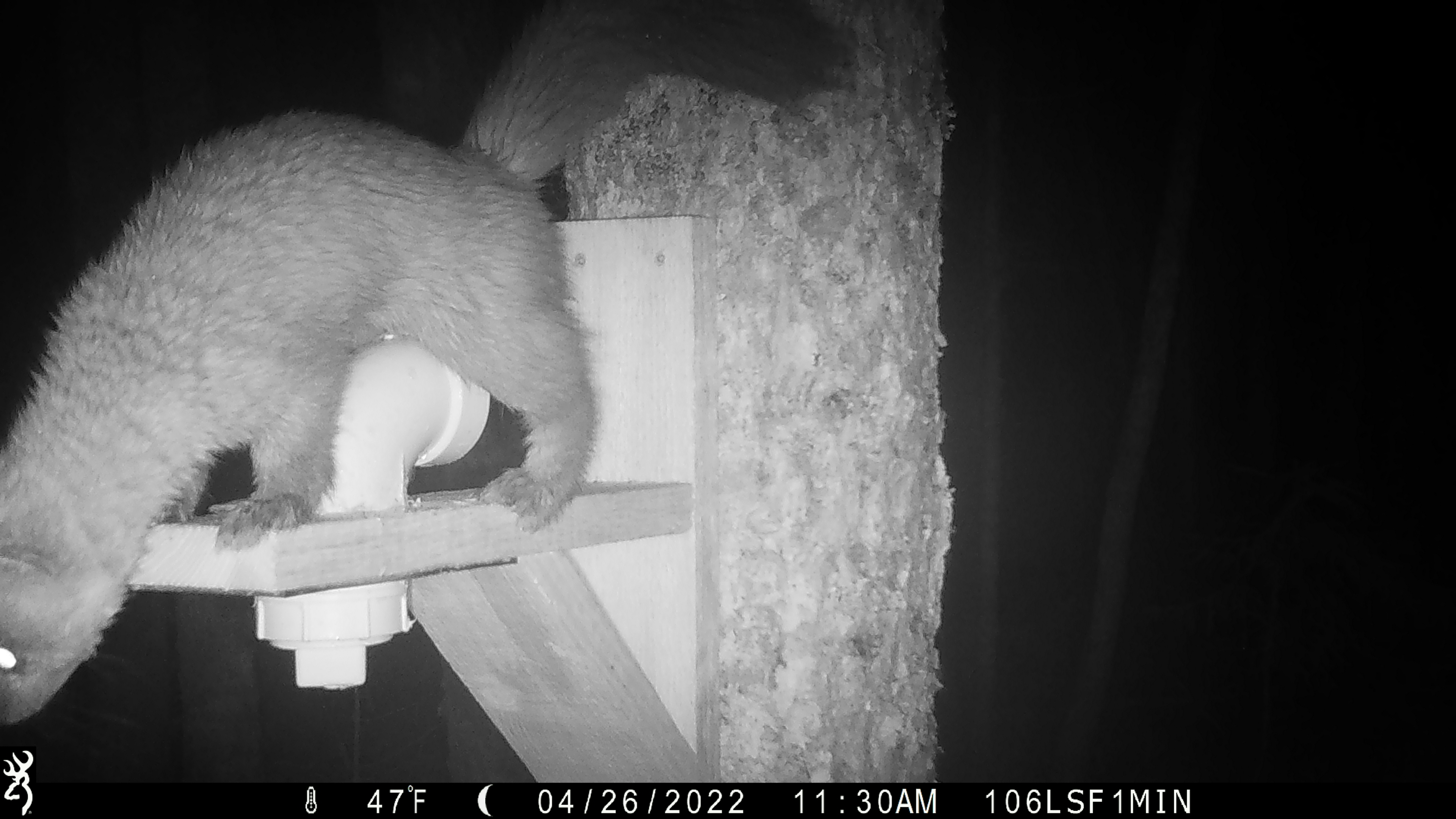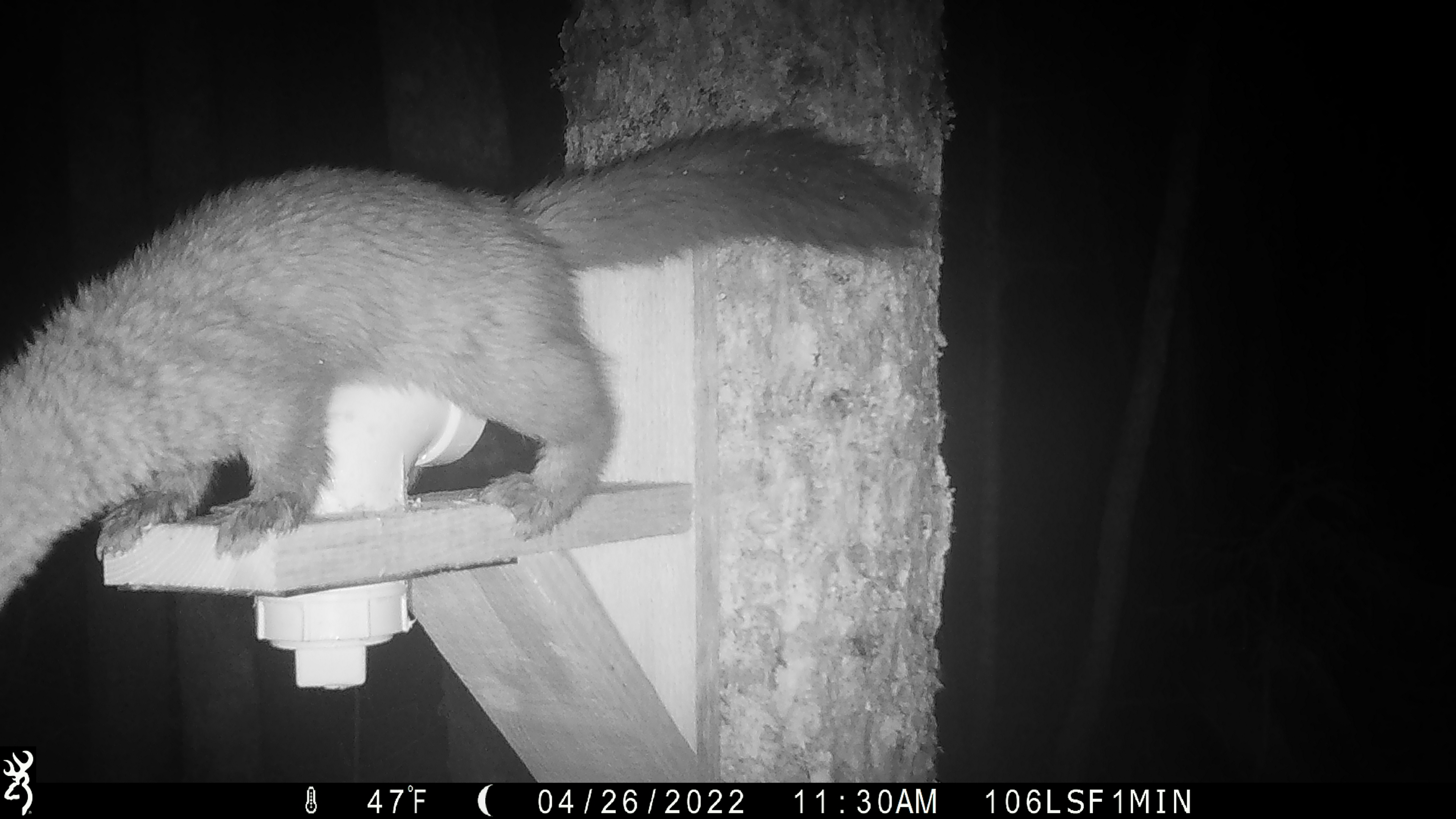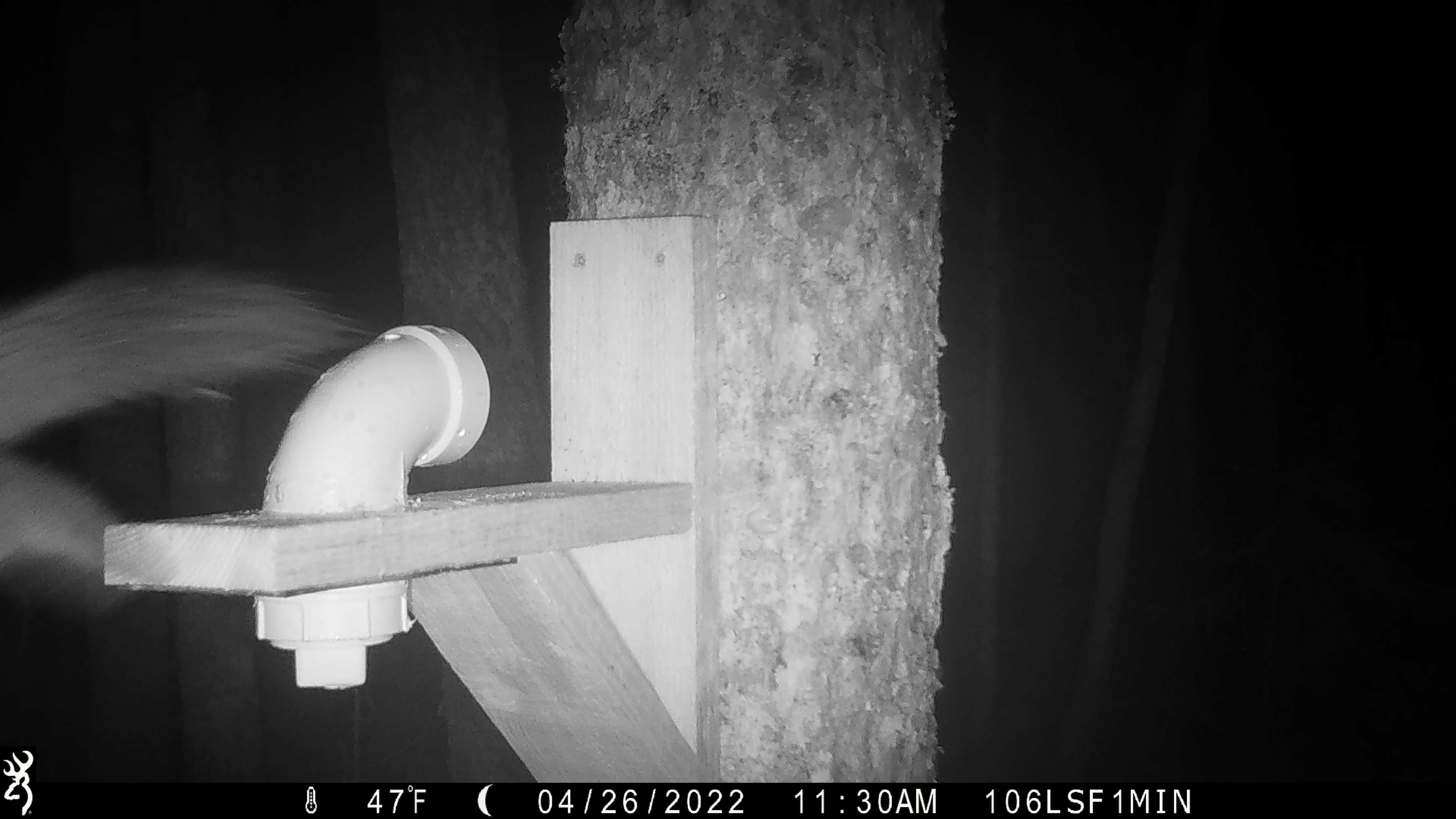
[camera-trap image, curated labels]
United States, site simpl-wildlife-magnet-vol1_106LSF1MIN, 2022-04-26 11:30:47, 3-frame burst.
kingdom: Animalia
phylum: Chordata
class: Mammalia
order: Carnivora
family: Mustelidae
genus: Martes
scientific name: Martes americana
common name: american marten